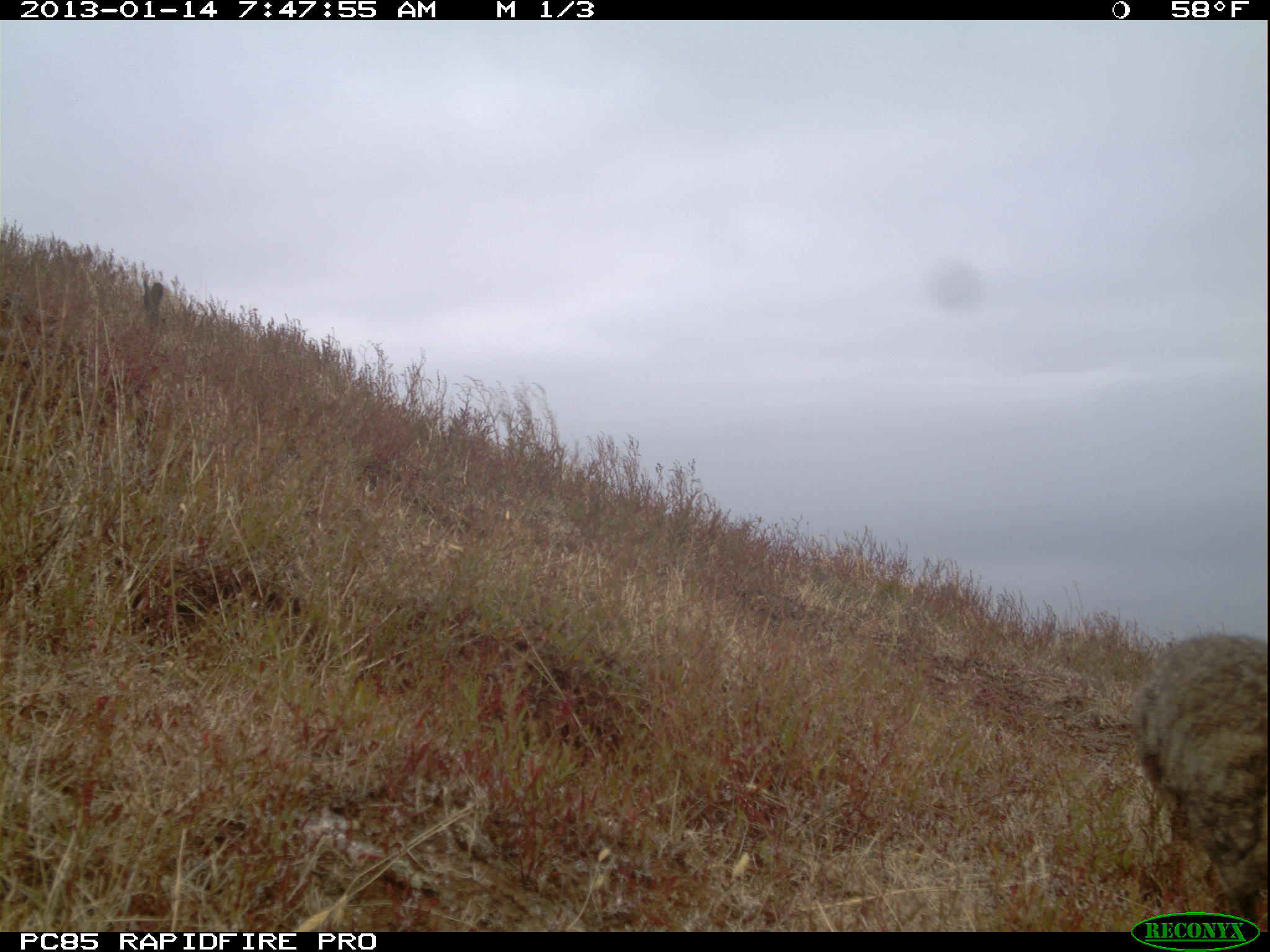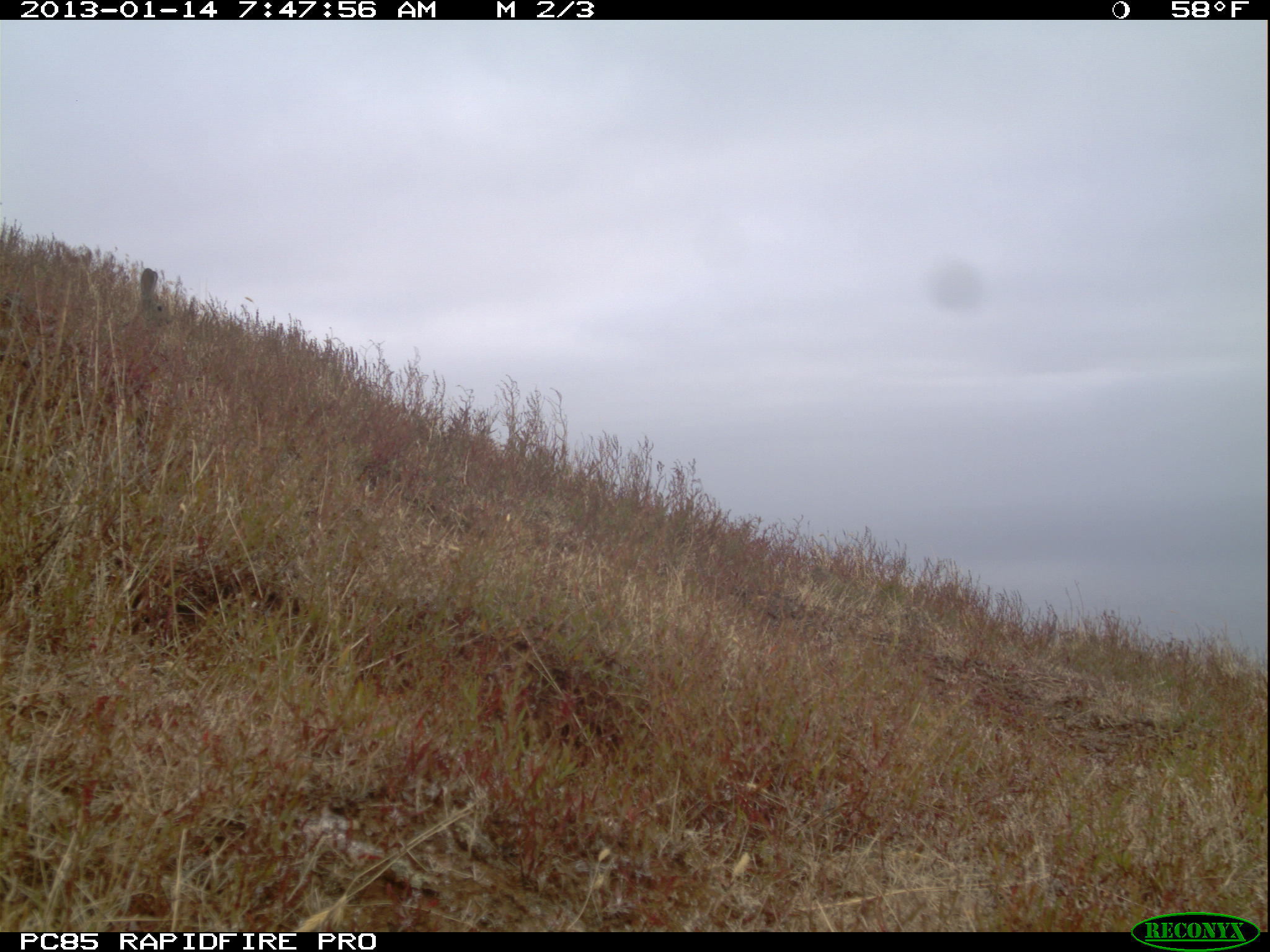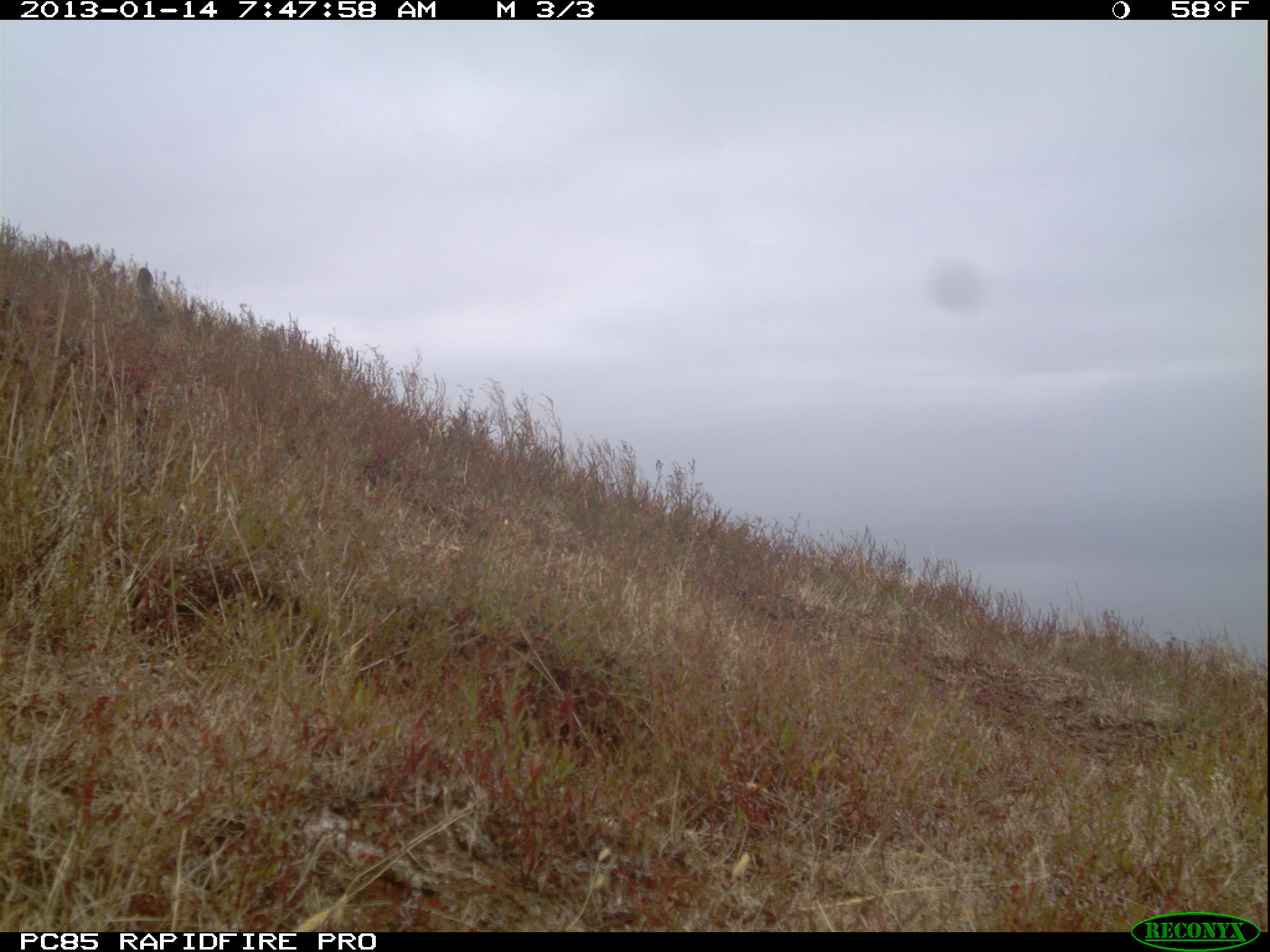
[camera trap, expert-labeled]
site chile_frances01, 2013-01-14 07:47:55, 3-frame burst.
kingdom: Animalia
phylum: Chordata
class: Mammalia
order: Lagomorpha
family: Leporidae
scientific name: Leporidae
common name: rabbits and hares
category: rabbit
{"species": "rabbit (rabbits and hares) (Leporidae)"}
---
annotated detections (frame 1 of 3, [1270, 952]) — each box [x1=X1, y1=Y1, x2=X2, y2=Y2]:
rabbit: [x1=1132, y1=628, x2=1268, y2=909]; [x1=126, y1=272, x2=179, y2=336]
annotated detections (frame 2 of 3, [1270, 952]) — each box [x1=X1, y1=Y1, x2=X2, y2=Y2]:
rabbit: [x1=114, y1=262, x2=177, y2=345]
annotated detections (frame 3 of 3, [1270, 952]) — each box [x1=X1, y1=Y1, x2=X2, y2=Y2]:
rabbit: [x1=116, y1=266, x2=183, y2=347]